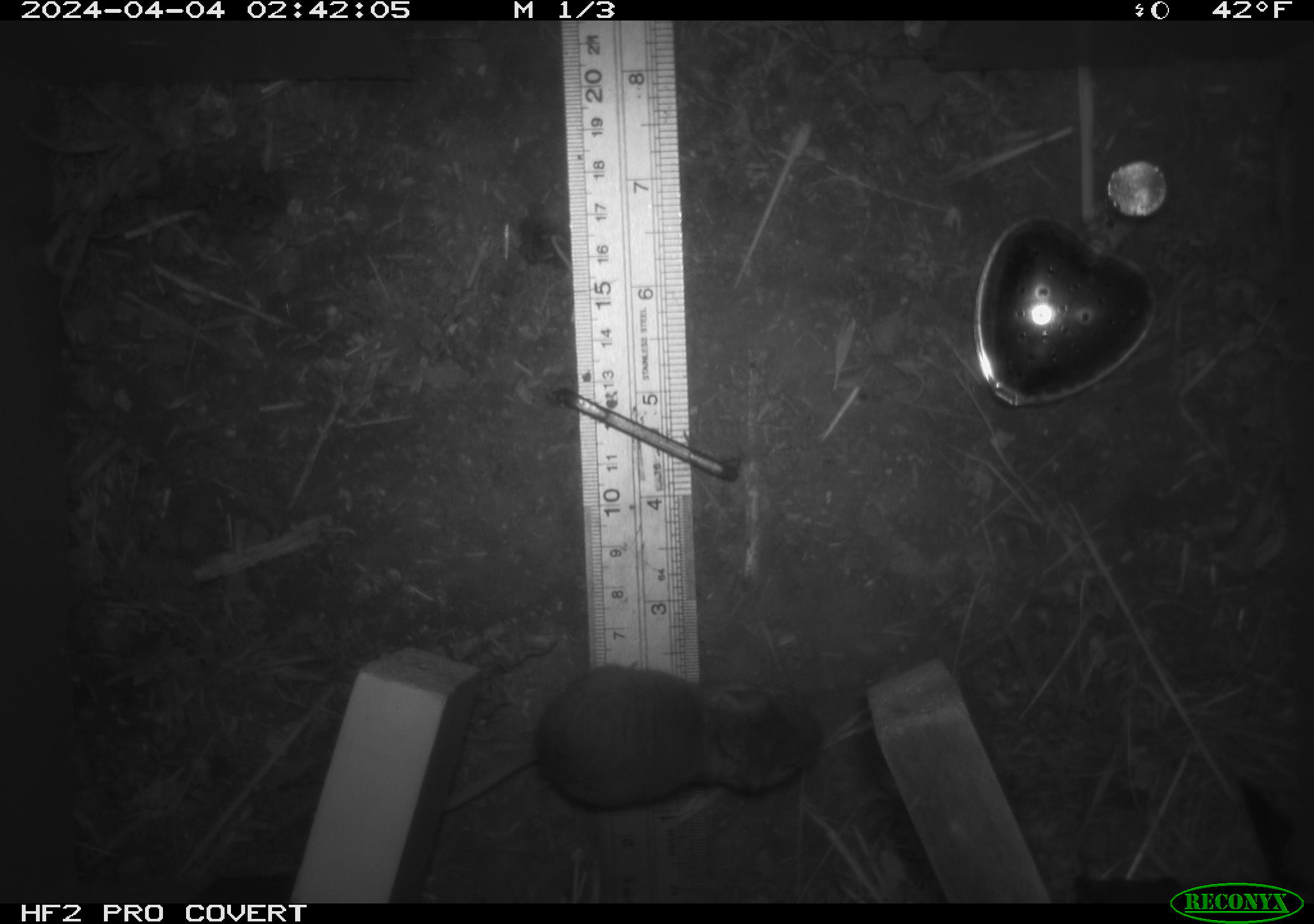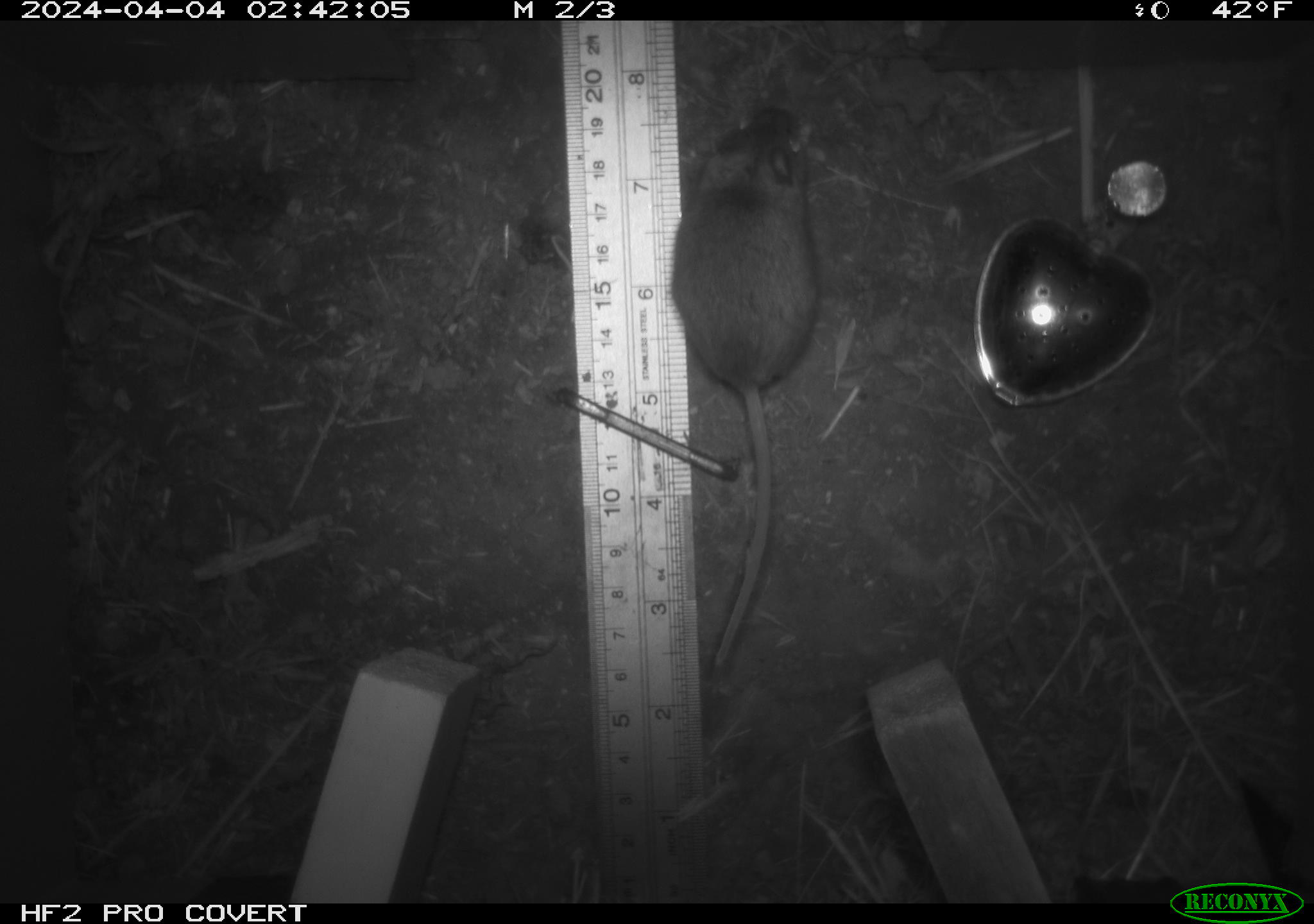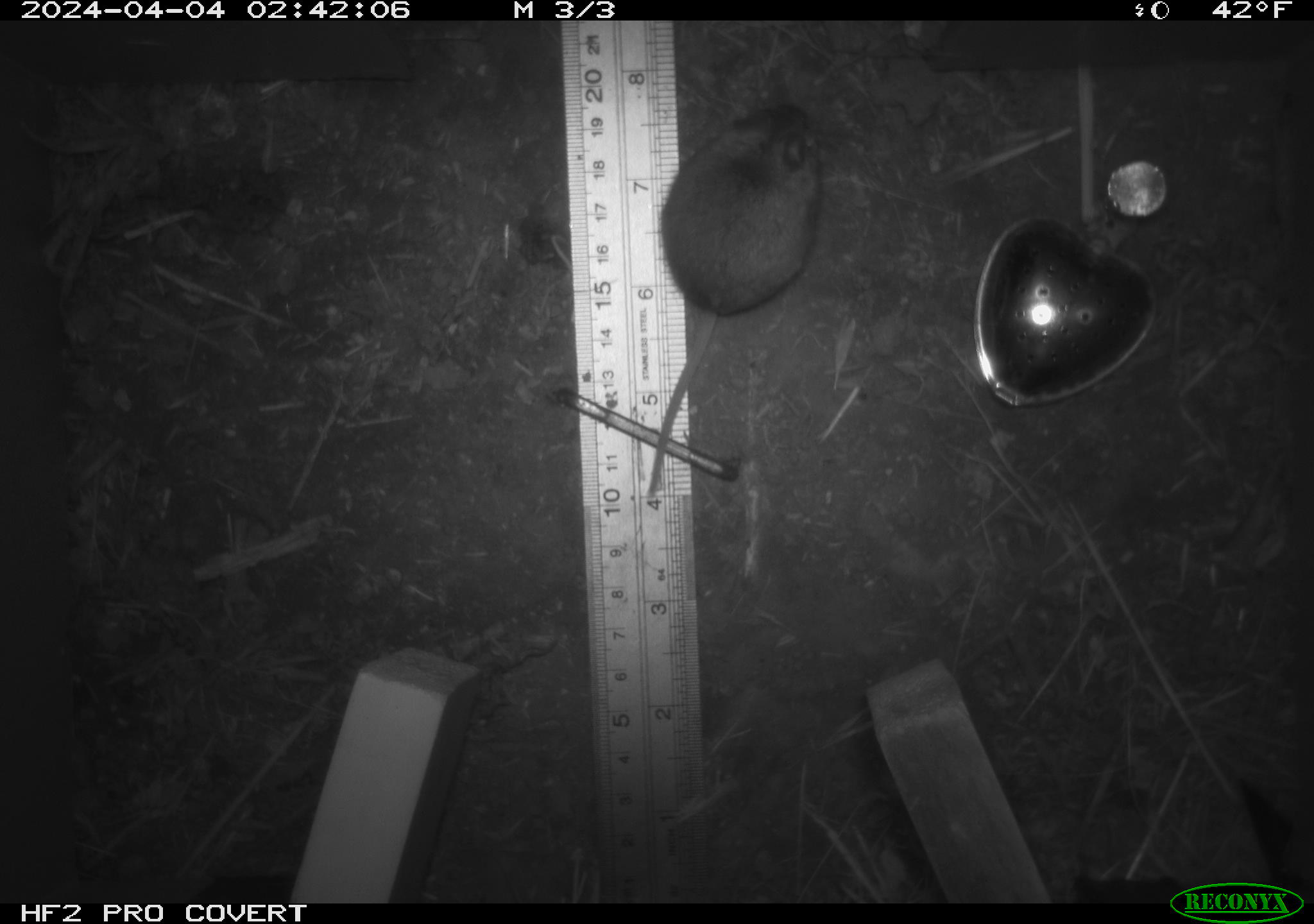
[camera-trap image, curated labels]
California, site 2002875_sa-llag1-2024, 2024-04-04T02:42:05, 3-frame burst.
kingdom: Animalia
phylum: Chordata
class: Mammalia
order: Rodentia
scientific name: Rodentia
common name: mouse species